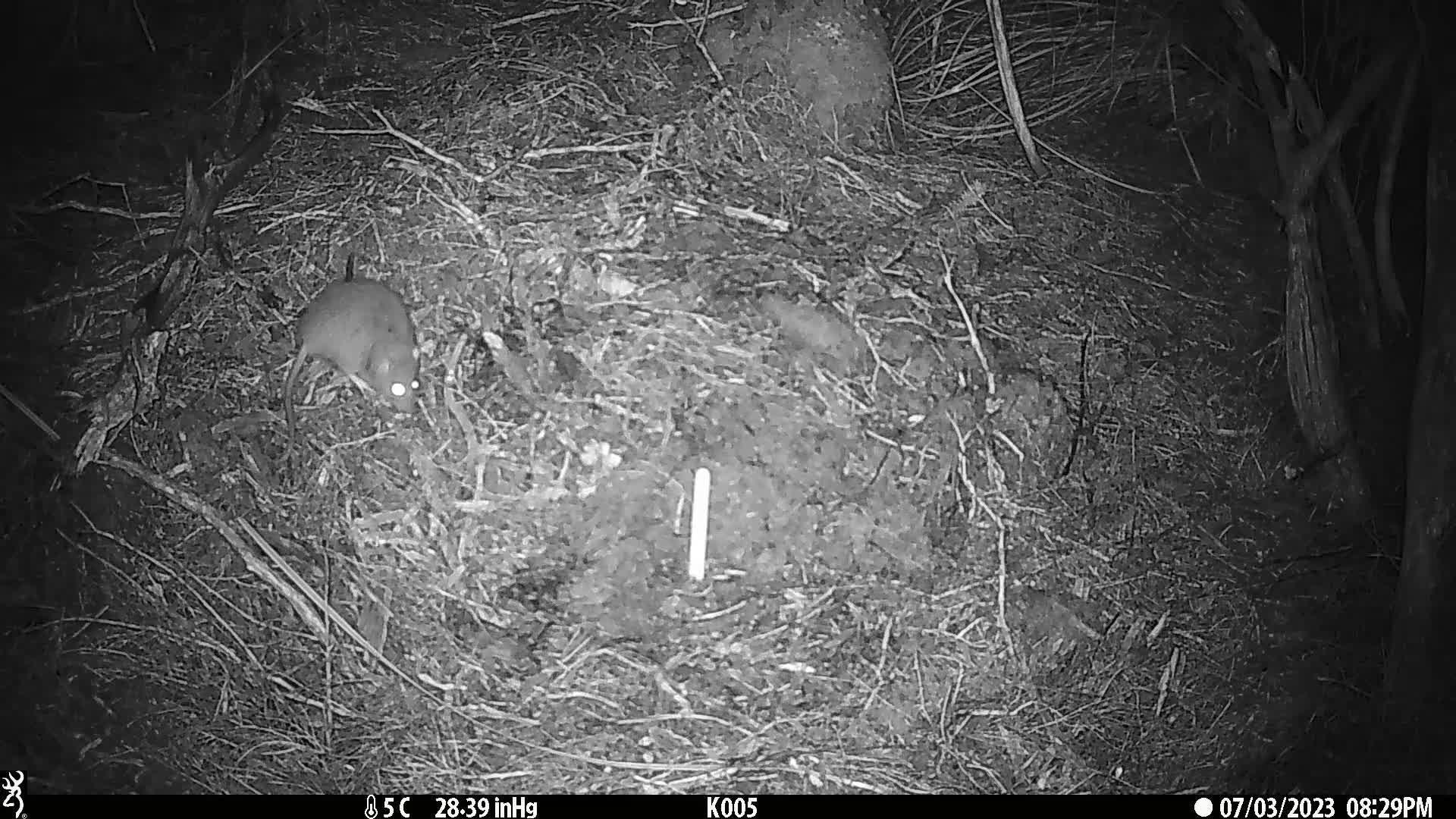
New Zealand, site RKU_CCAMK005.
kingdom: Animalia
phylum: Chordata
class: Mammalia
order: Rodentia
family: Muridae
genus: Rattus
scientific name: Rattus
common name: rat